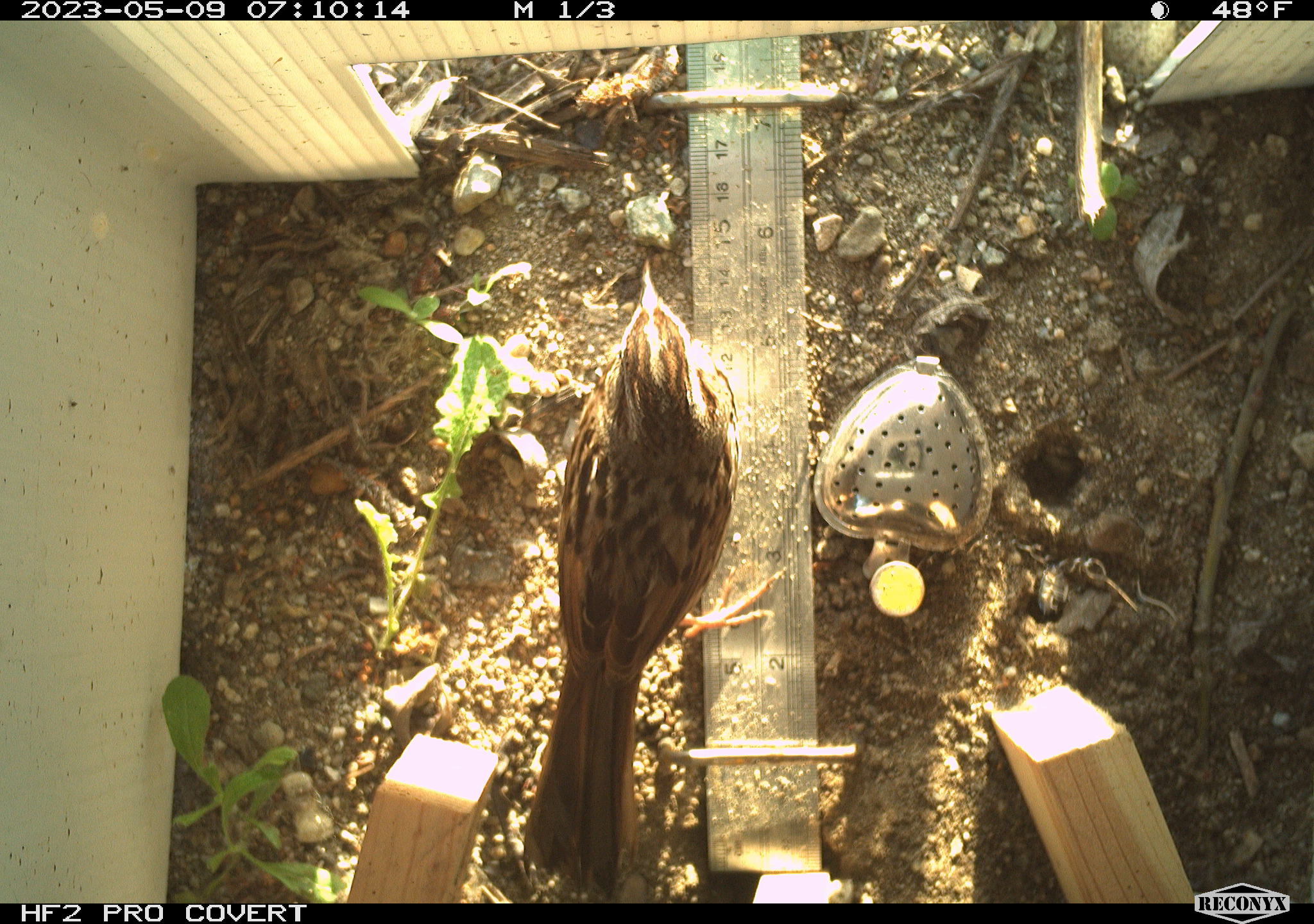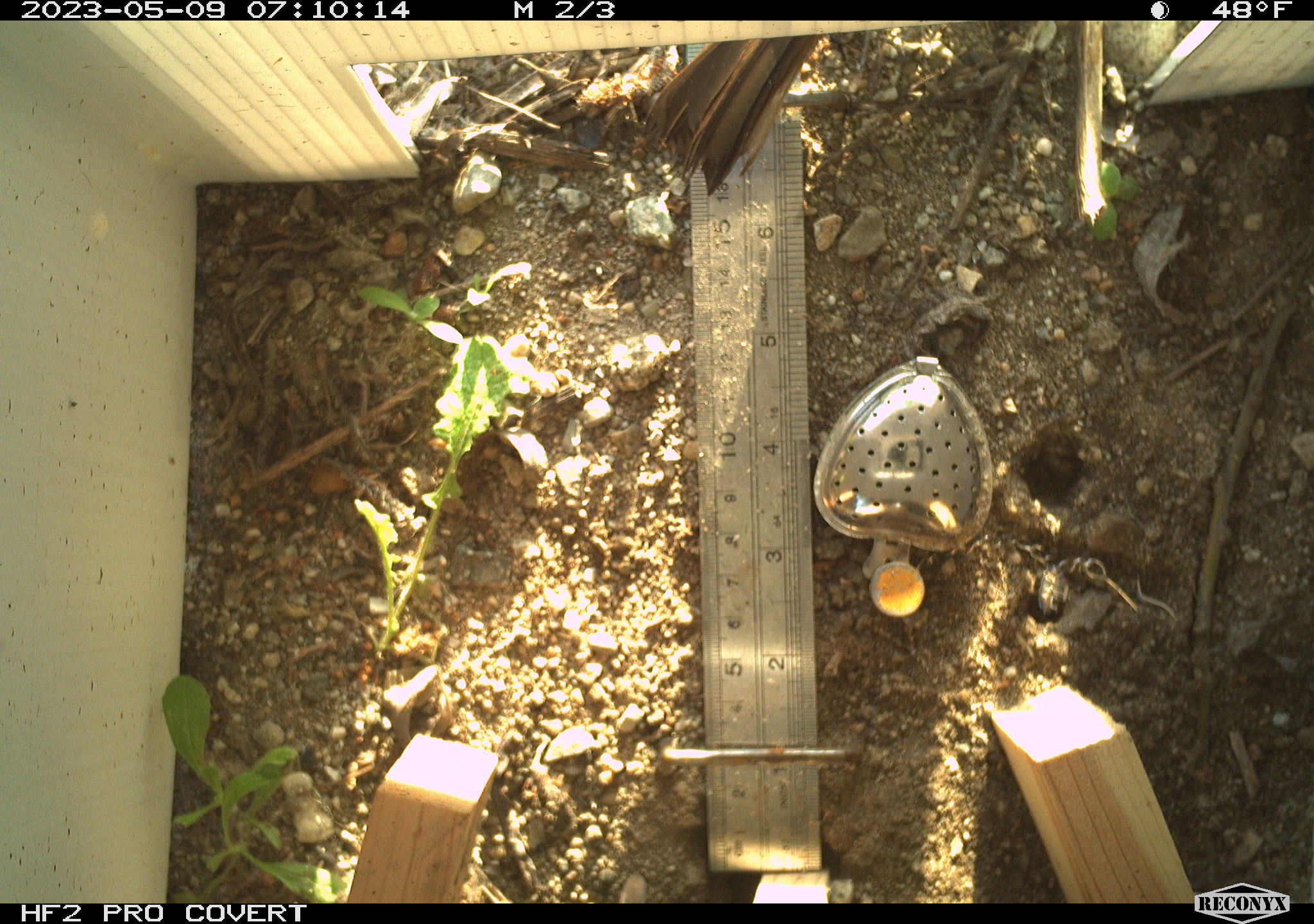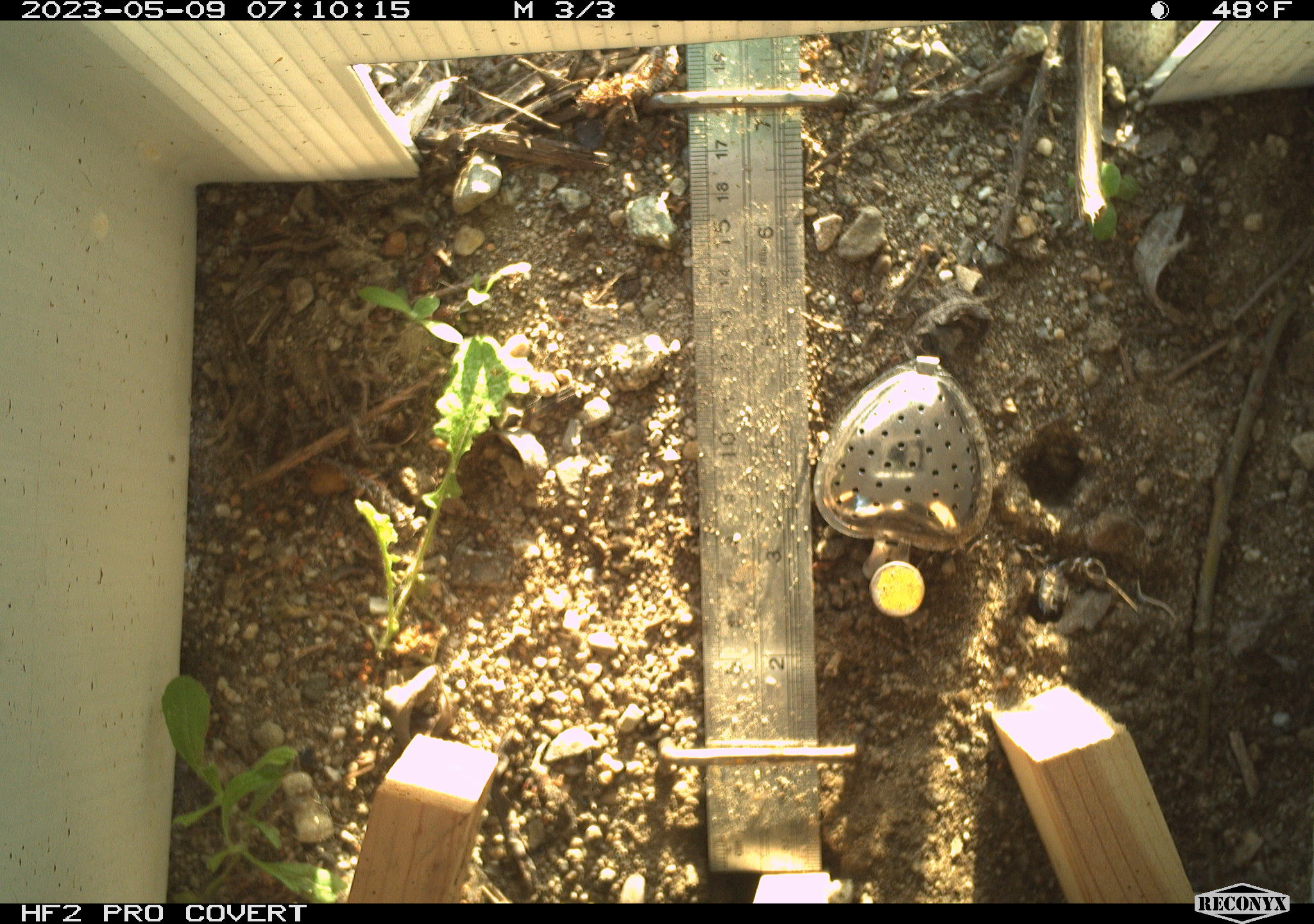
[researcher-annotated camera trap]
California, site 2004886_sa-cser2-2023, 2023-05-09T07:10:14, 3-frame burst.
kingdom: Animalia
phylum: Chordata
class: Aves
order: Passeriformes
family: Passerellidae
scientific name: Passerellidae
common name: new world sparrows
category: passerellidae family